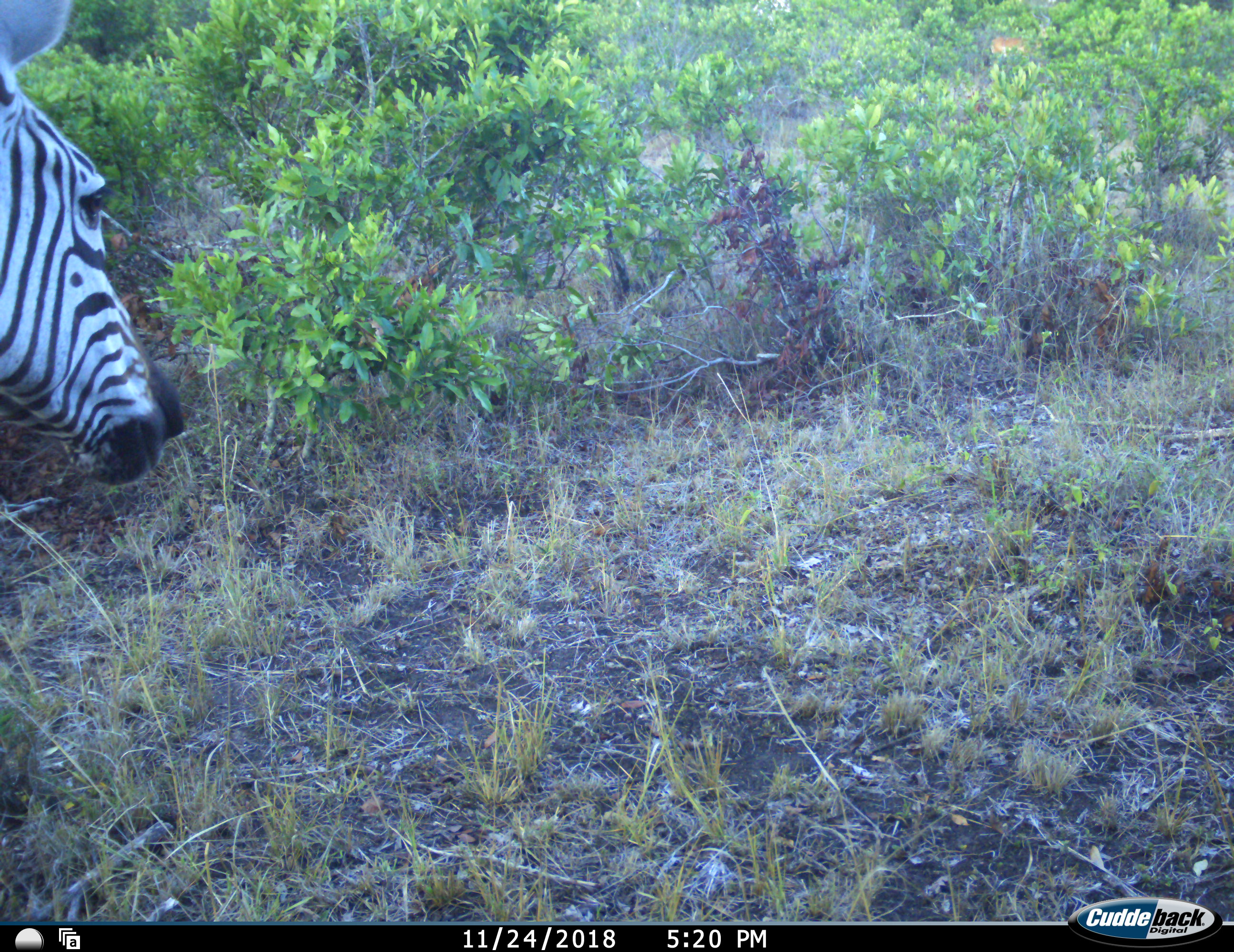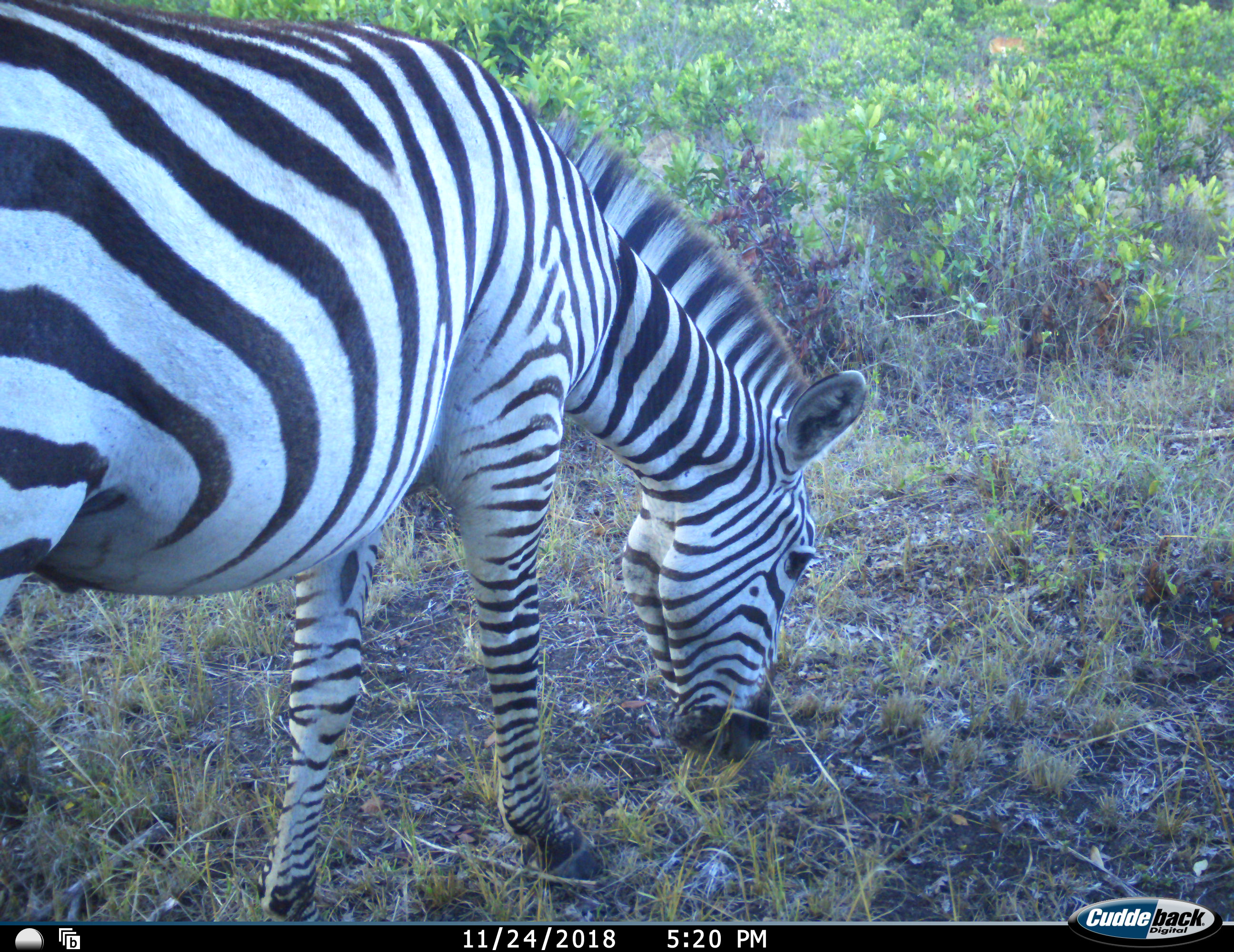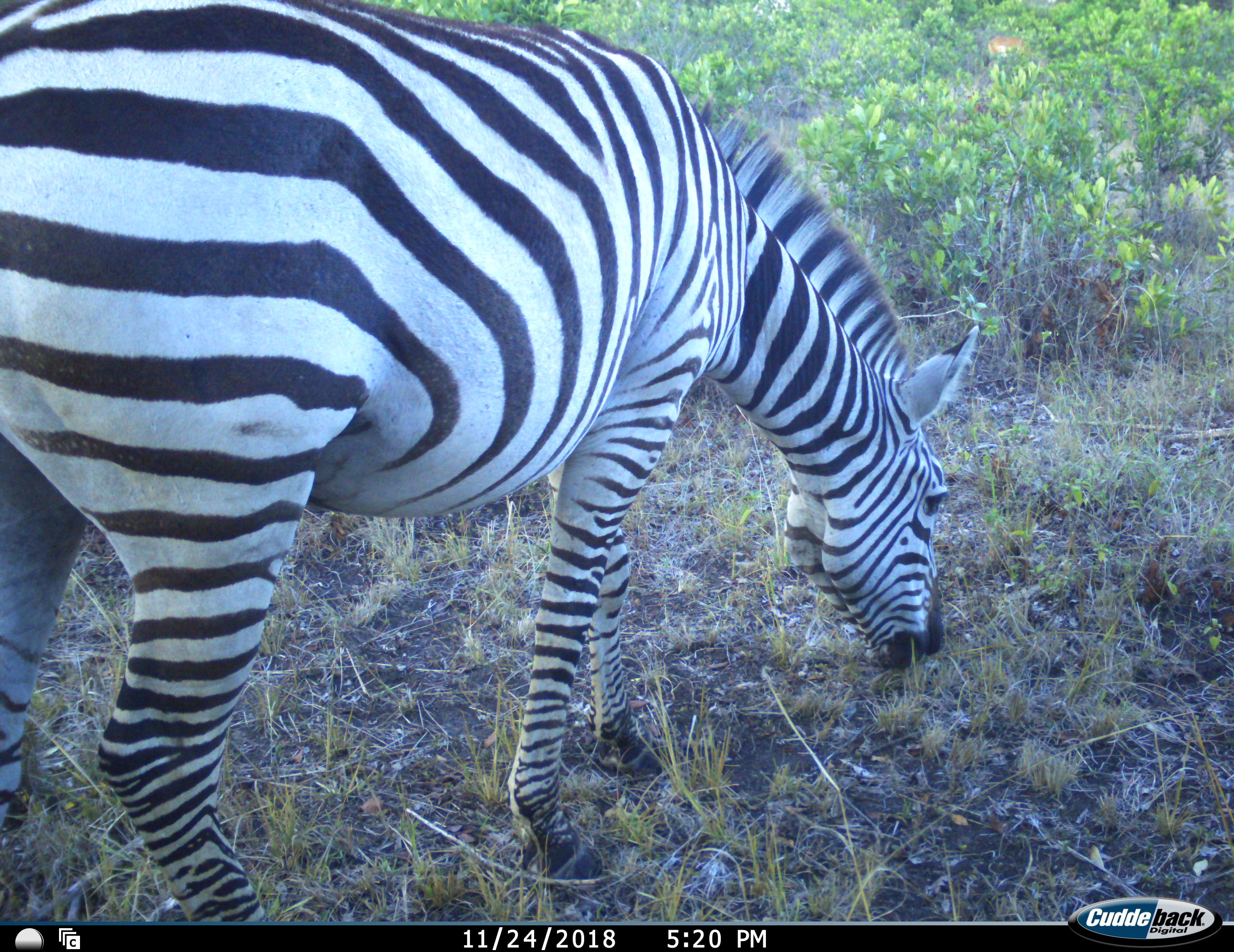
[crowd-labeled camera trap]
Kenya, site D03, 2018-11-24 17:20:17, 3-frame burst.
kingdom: Animalia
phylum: Chordata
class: Mammalia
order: Perissodactyla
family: Equidae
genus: Equus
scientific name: Equus quagga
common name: plains zebra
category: zebra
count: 1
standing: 10%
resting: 0%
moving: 40%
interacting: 0%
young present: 0%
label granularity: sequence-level